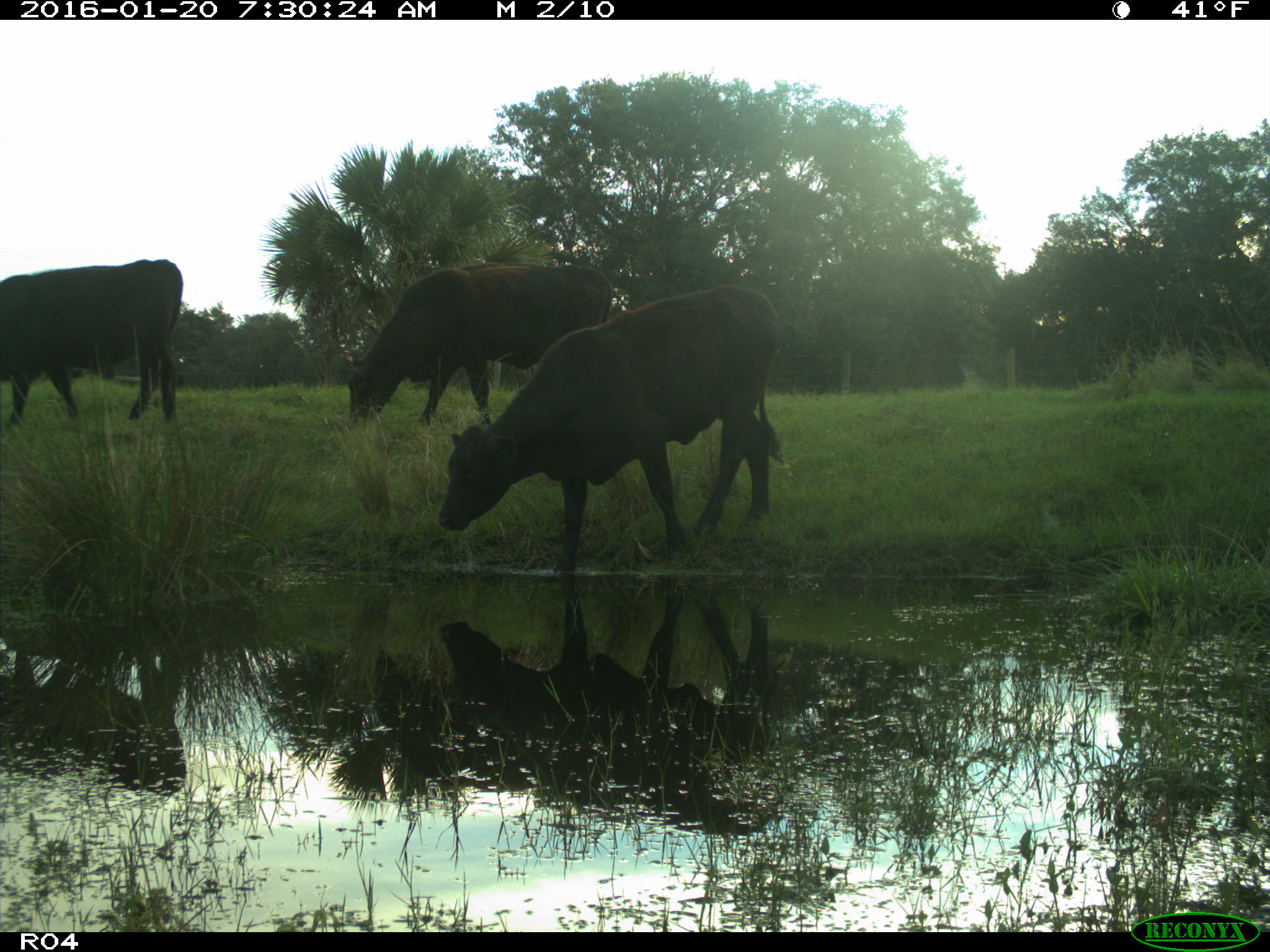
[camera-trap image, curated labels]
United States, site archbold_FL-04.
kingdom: Animalia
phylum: Chordata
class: Mammalia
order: Artiodactyla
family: Bovidae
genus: Bos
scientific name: Bos taurus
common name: domestic cow